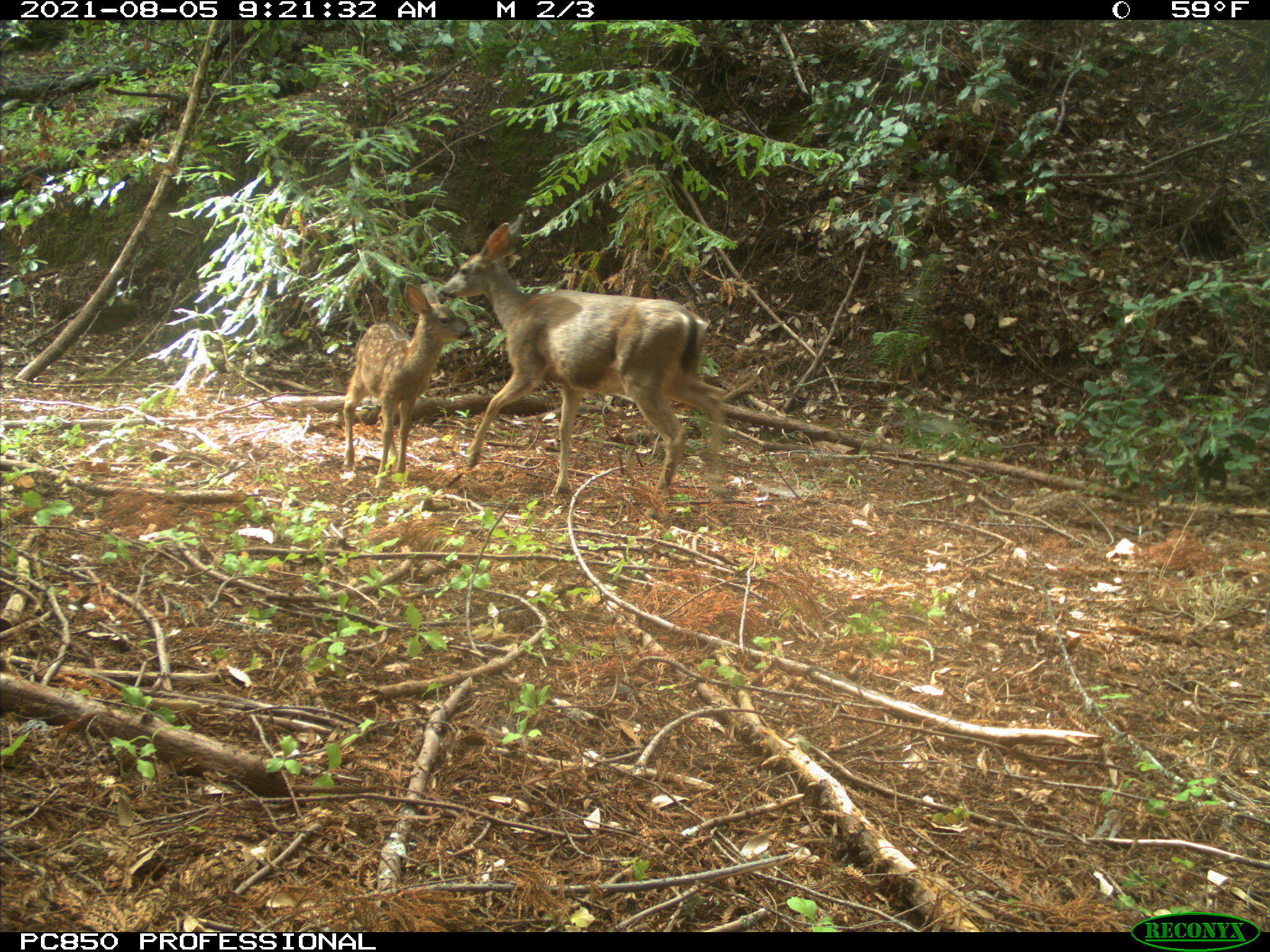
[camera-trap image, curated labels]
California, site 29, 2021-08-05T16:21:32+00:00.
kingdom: Animalia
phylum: Chordata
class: Mammalia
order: Artiodactyla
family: Cervidae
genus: Odocoileus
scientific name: Odocoileus hemionus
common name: mule deer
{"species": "mule deer (Odocoileus hemionus)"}